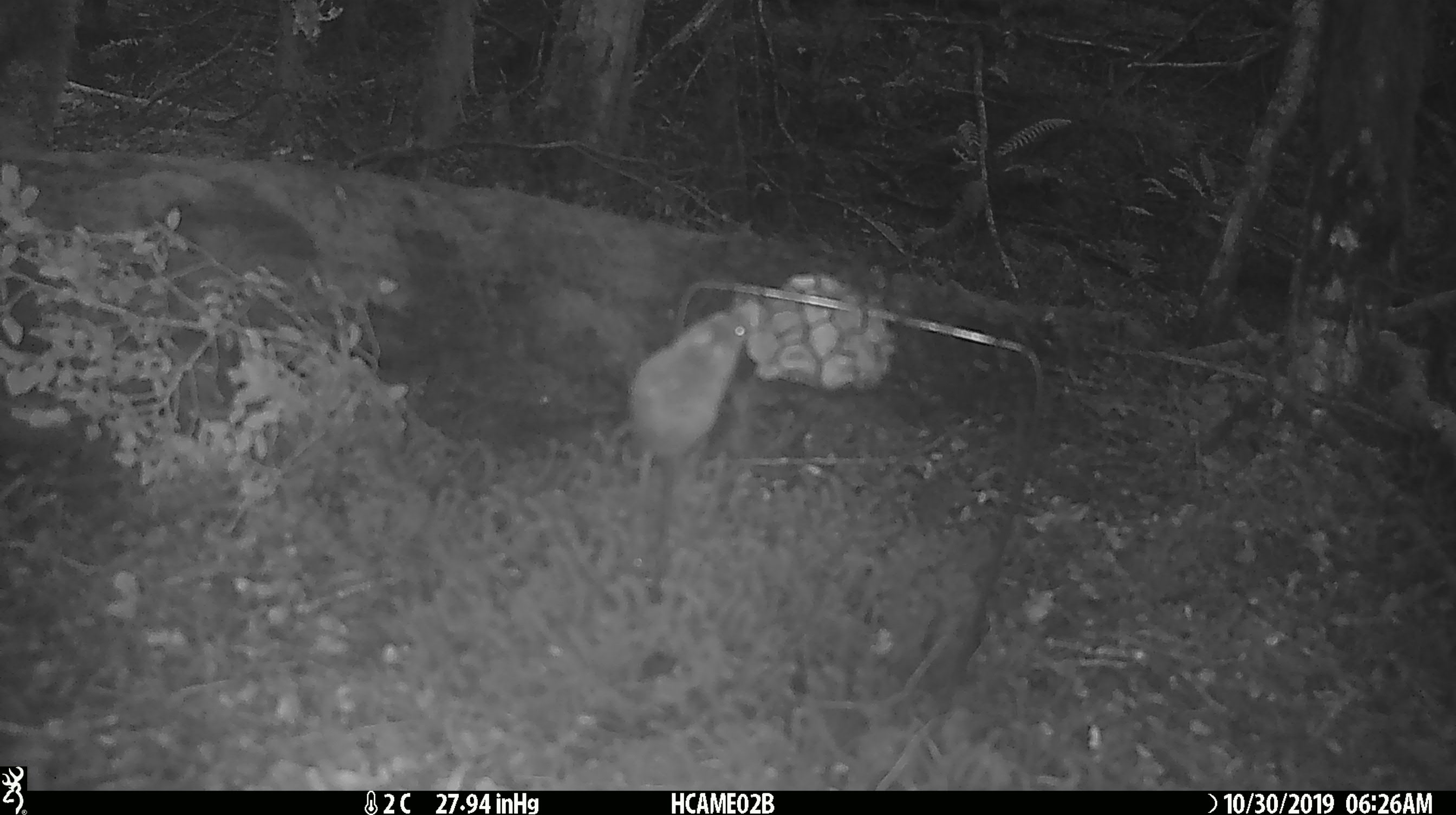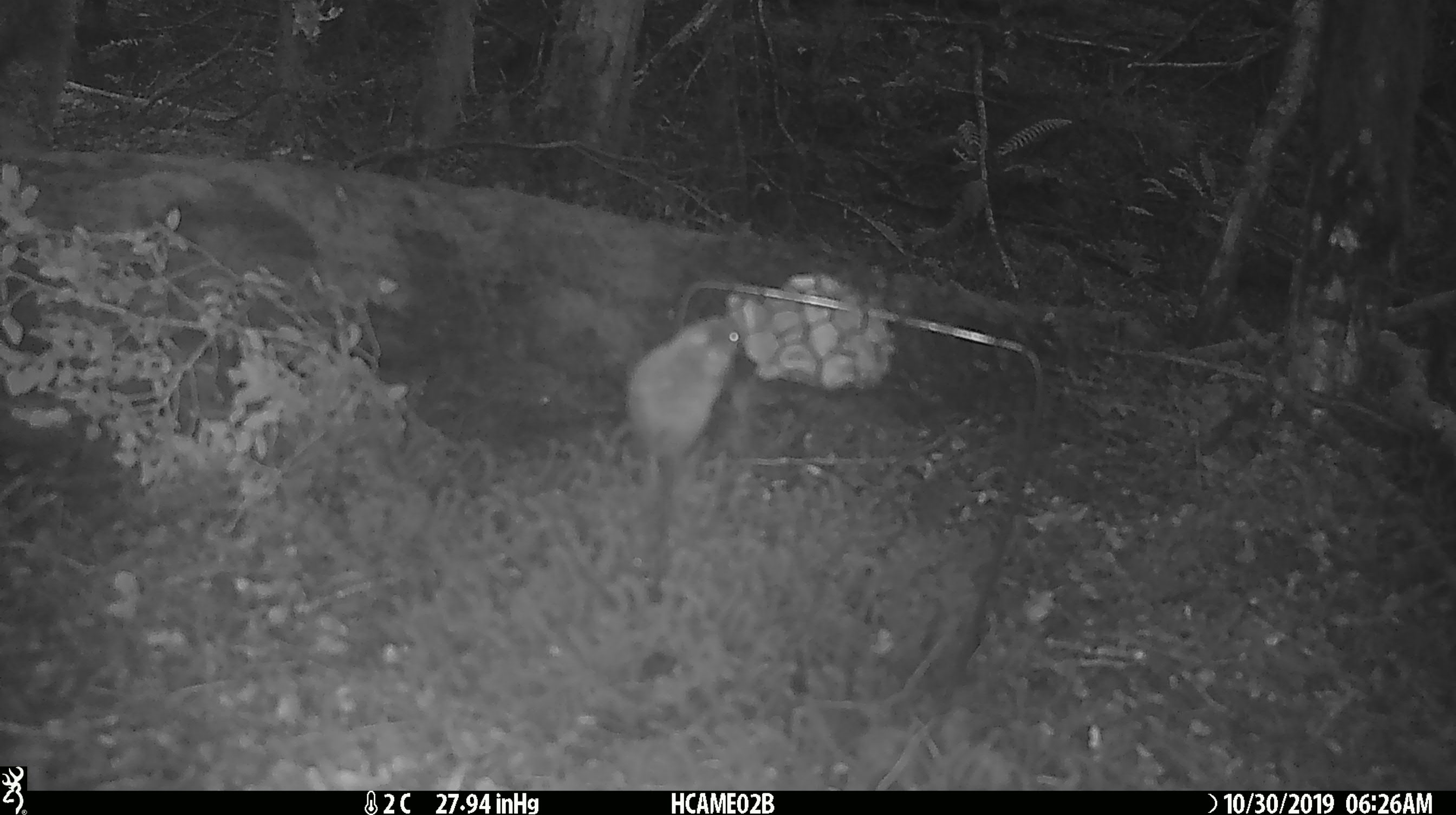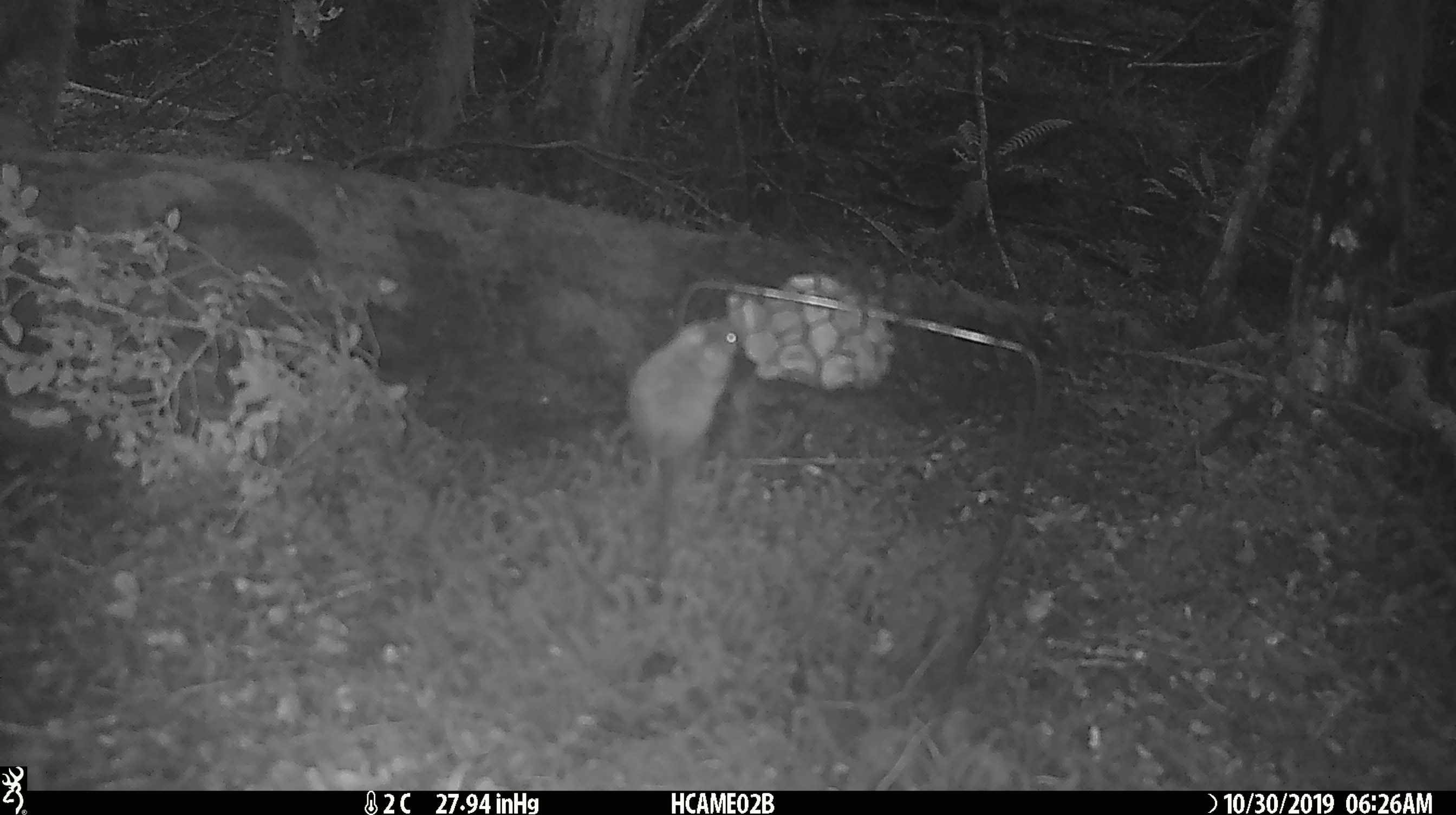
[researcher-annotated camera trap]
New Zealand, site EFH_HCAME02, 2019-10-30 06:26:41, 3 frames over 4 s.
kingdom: Animalia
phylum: Chordata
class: Mammalia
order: Rodentia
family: Muridae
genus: Mus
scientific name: Mus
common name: mouse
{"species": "mouse (Mus)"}